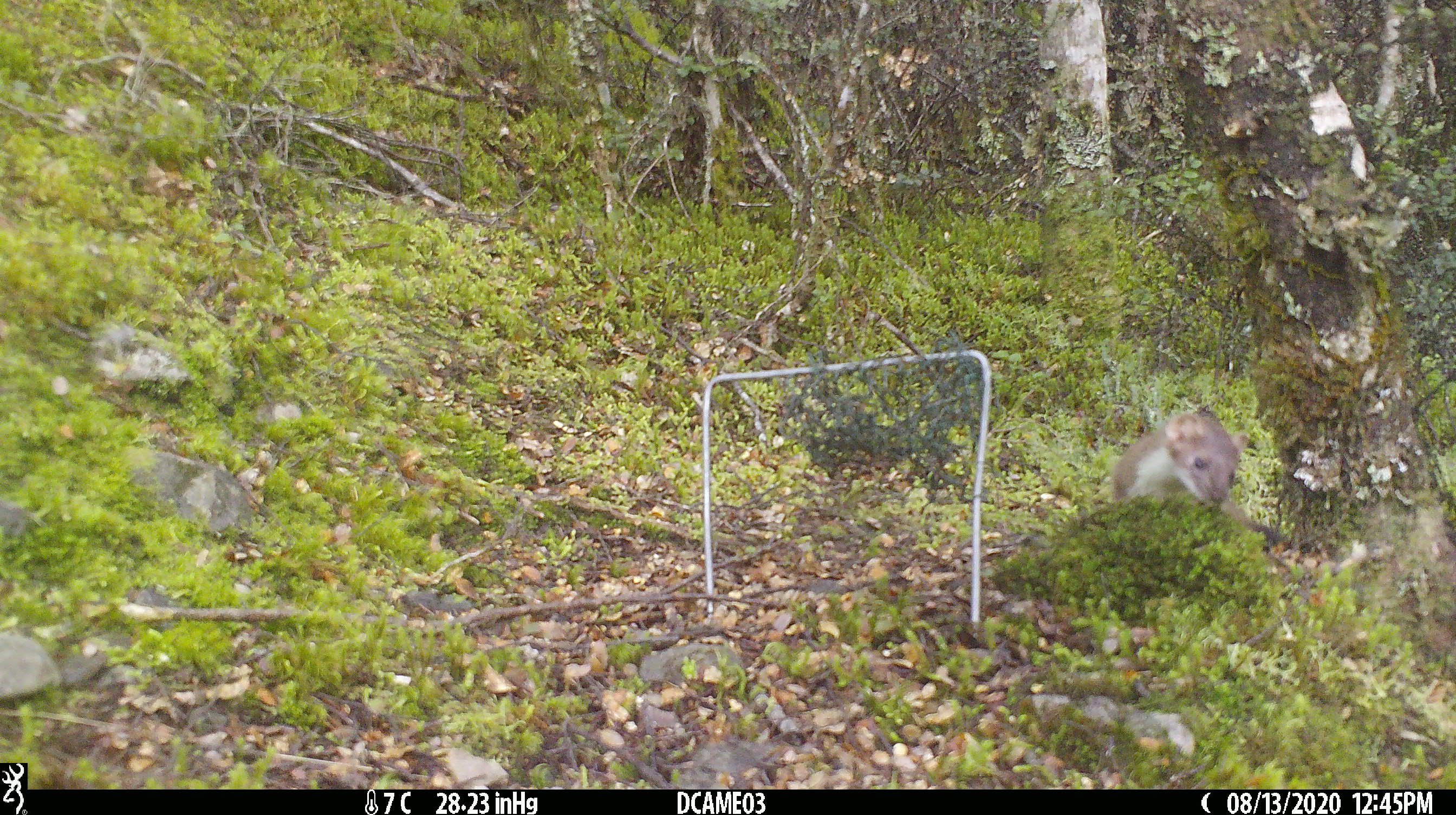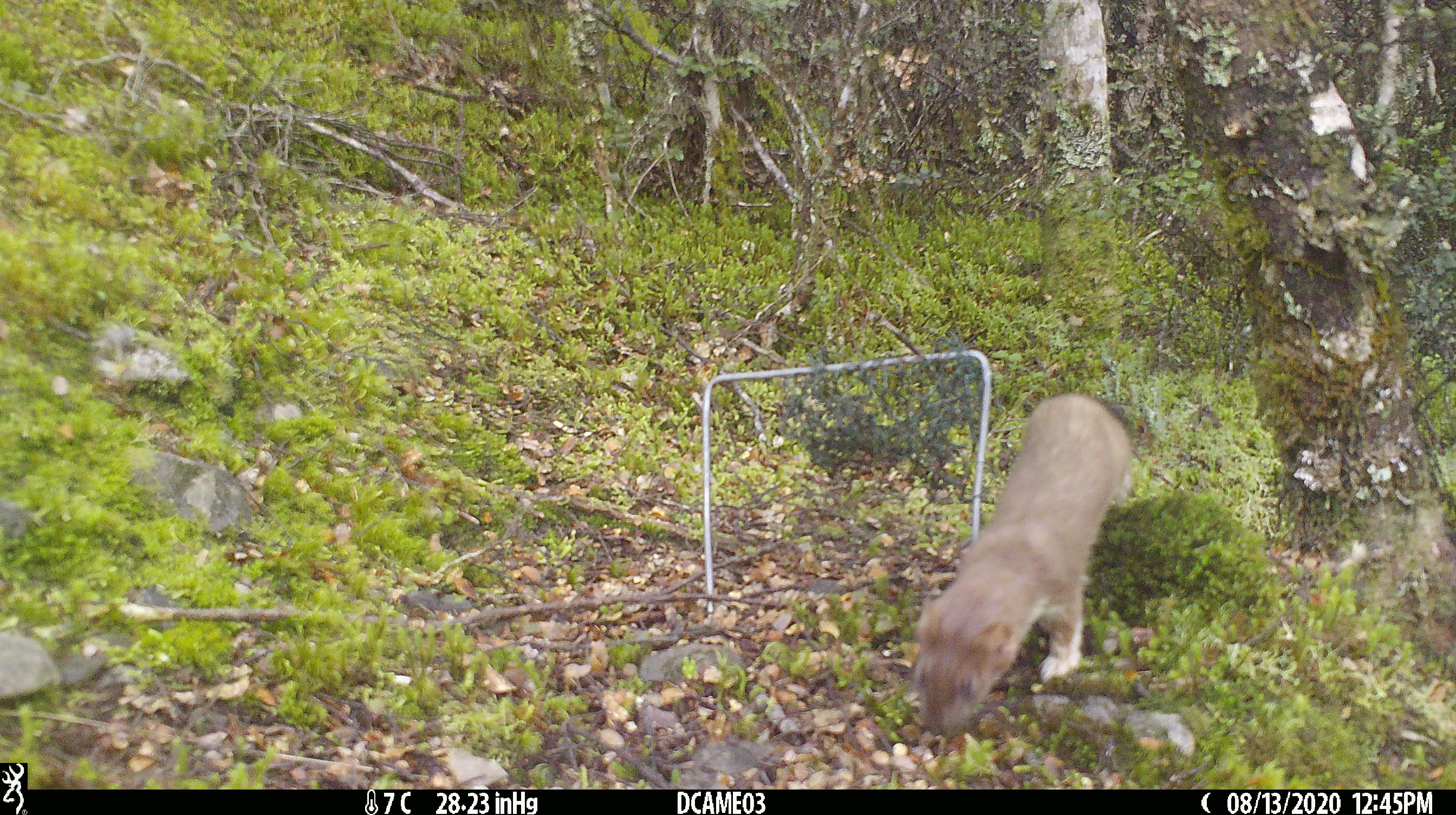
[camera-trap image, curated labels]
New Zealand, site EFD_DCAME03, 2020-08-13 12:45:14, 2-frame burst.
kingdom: Animalia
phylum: Chordata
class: Mammalia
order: Carnivora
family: Mustelidae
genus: Mustela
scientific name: Mustela erminea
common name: stoat